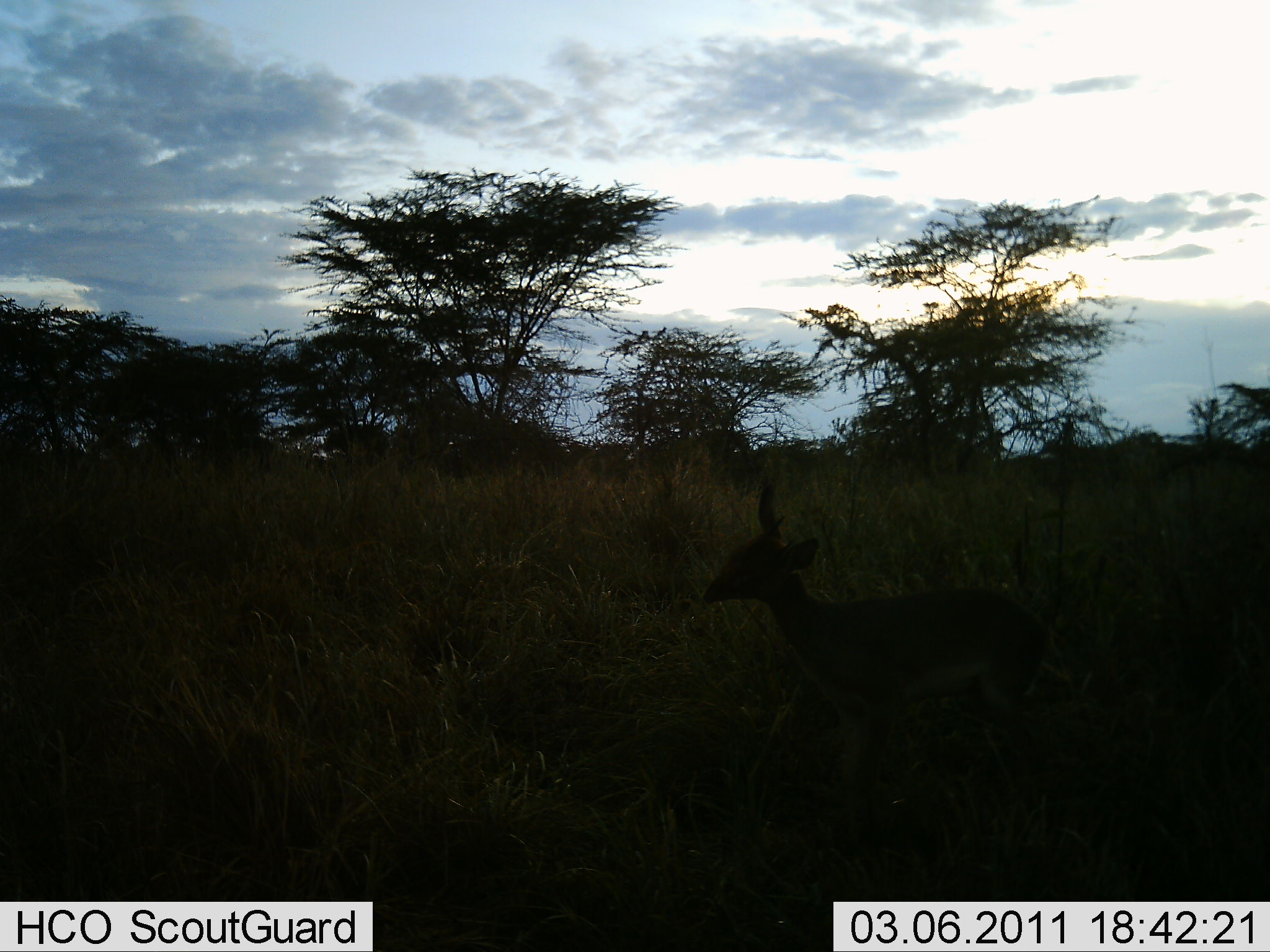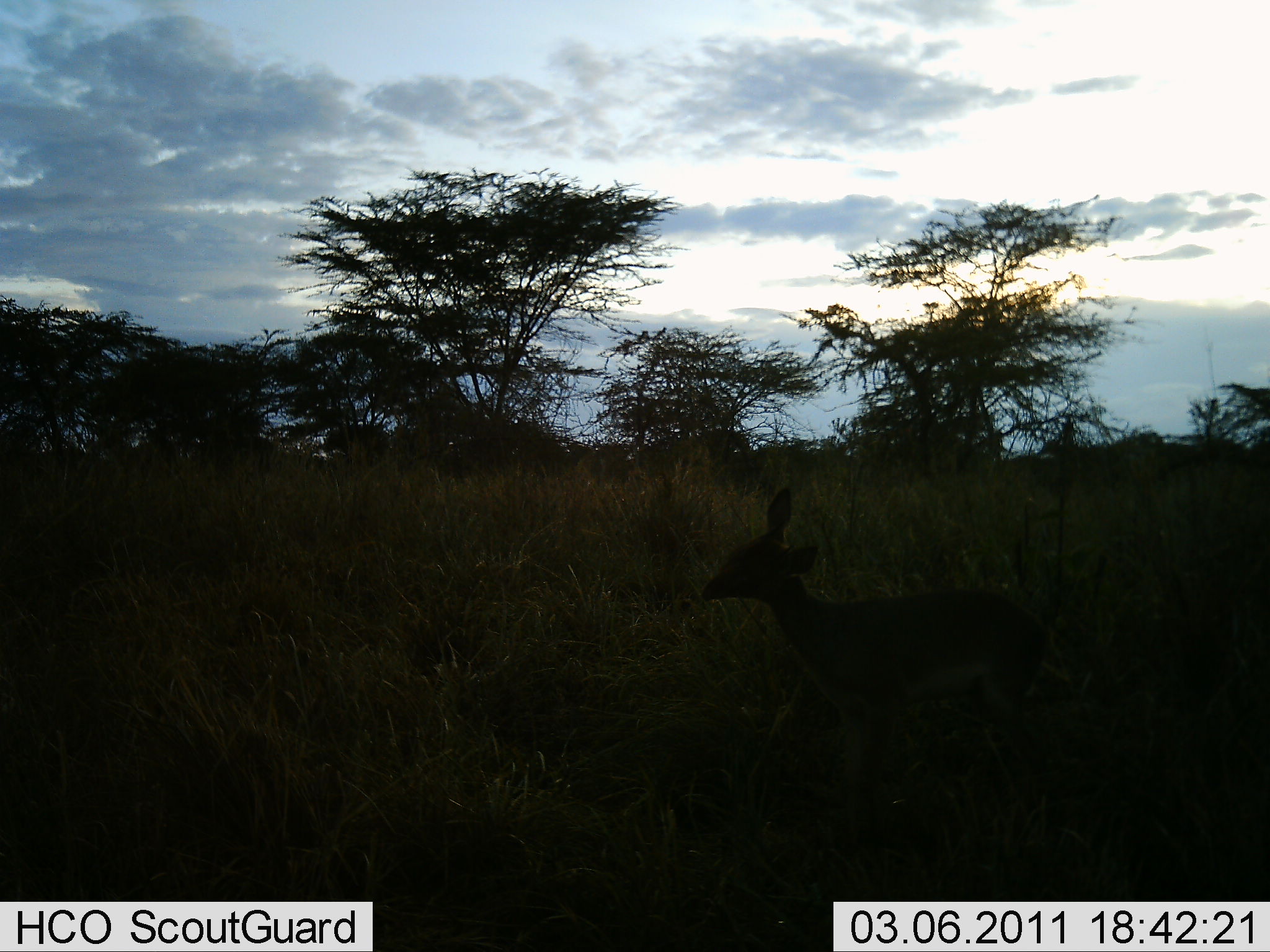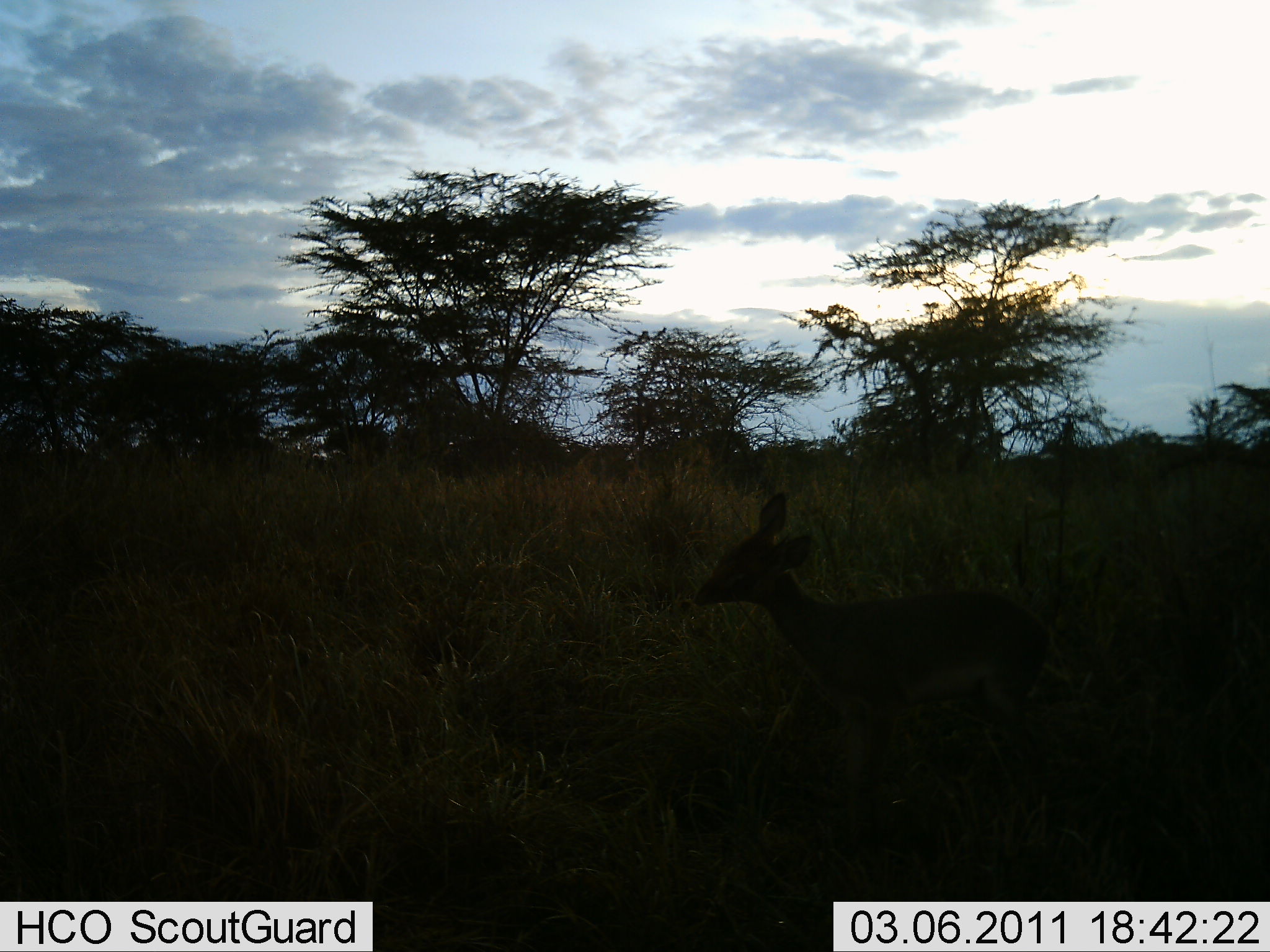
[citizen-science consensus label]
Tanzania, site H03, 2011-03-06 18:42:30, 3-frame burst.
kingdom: Animalia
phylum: Chordata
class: Mammalia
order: Artiodactyla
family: Bovidae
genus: Madoqua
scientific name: Madoqua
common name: dikdik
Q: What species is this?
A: Dikdik (Madoqua).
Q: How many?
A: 1.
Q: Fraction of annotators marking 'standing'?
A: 60%.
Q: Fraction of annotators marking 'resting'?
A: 0%.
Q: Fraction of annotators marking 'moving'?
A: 20%.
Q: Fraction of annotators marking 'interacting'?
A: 0%.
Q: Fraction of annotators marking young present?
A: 0%.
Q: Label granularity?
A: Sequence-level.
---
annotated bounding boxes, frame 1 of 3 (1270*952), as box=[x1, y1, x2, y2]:
animal: box=[693, 490, 1066, 783]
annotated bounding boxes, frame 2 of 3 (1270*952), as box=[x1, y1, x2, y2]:
animal: box=[699, 483, 1039, 787]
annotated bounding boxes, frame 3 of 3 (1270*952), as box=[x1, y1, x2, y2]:
animal: box=[693, 493, 1050, 788]